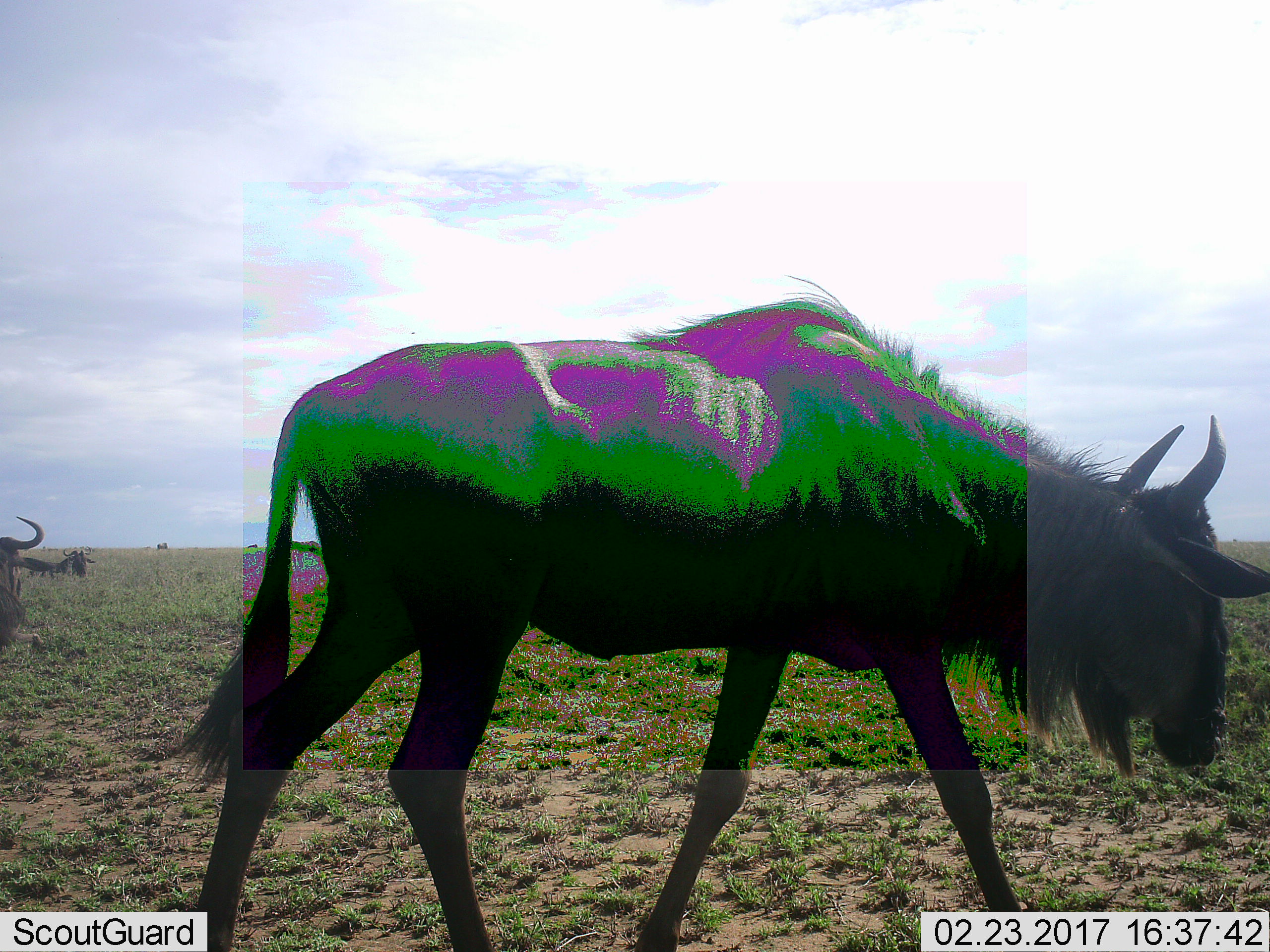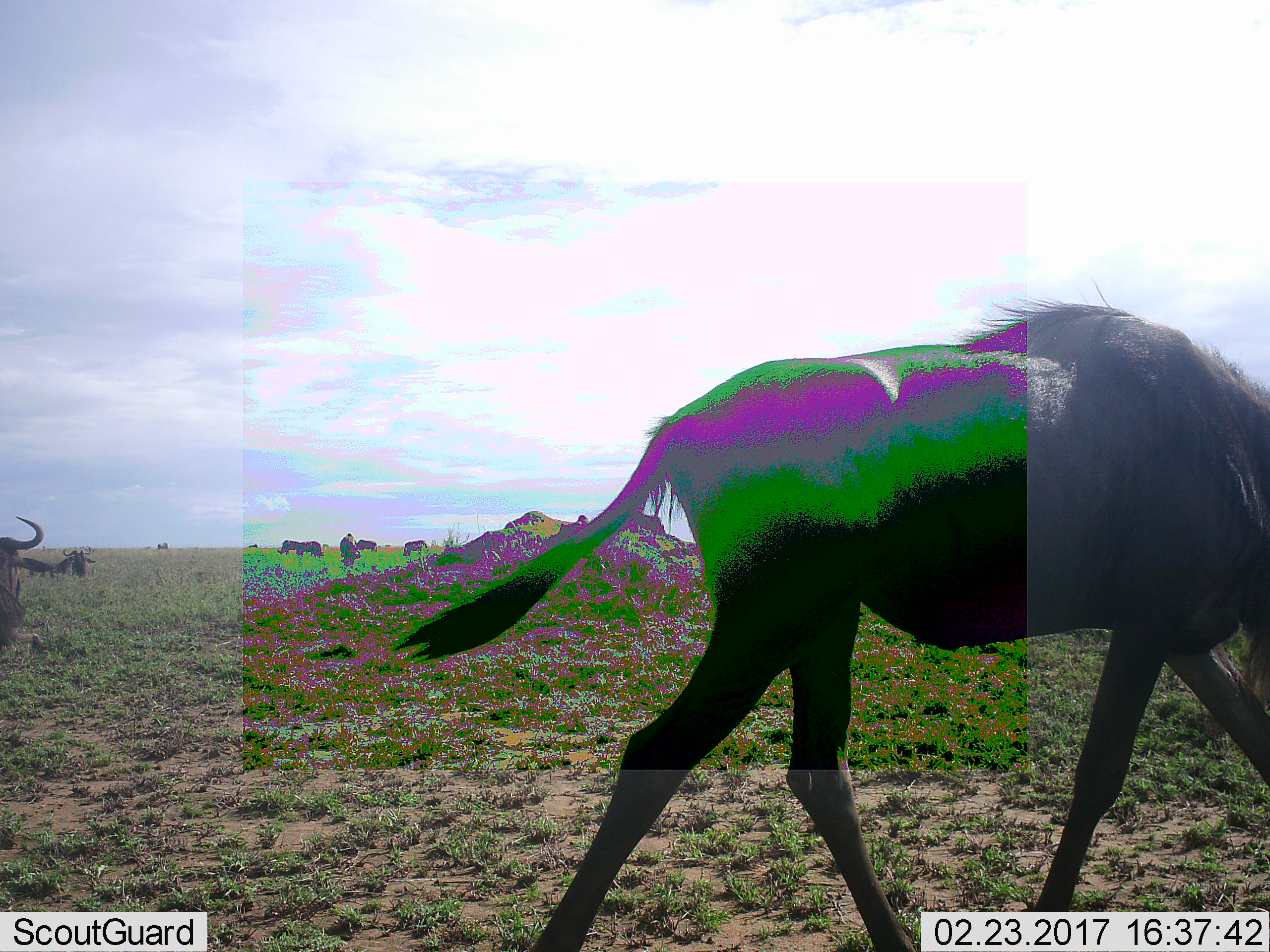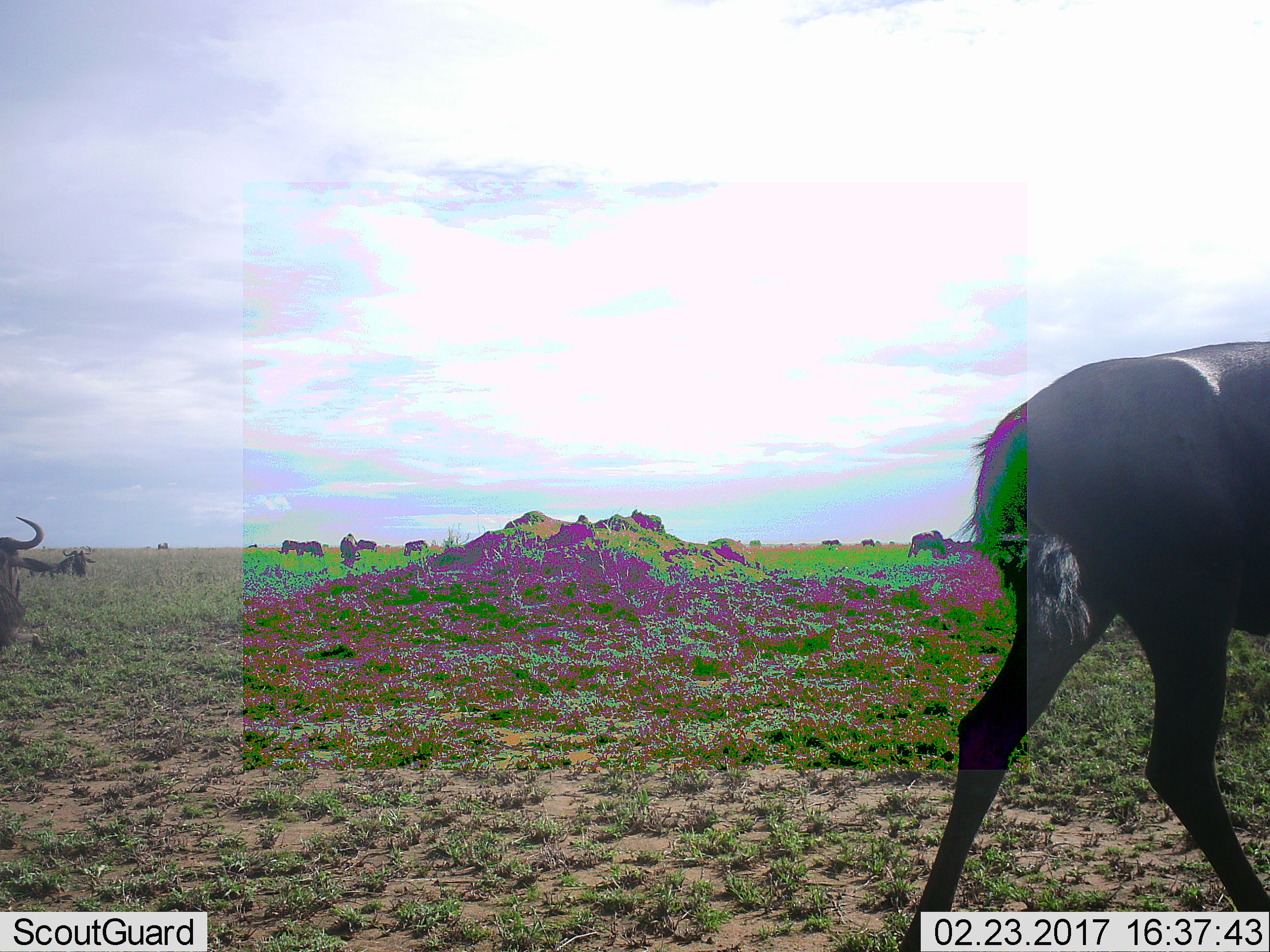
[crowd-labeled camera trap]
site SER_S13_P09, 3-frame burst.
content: unidentified animal